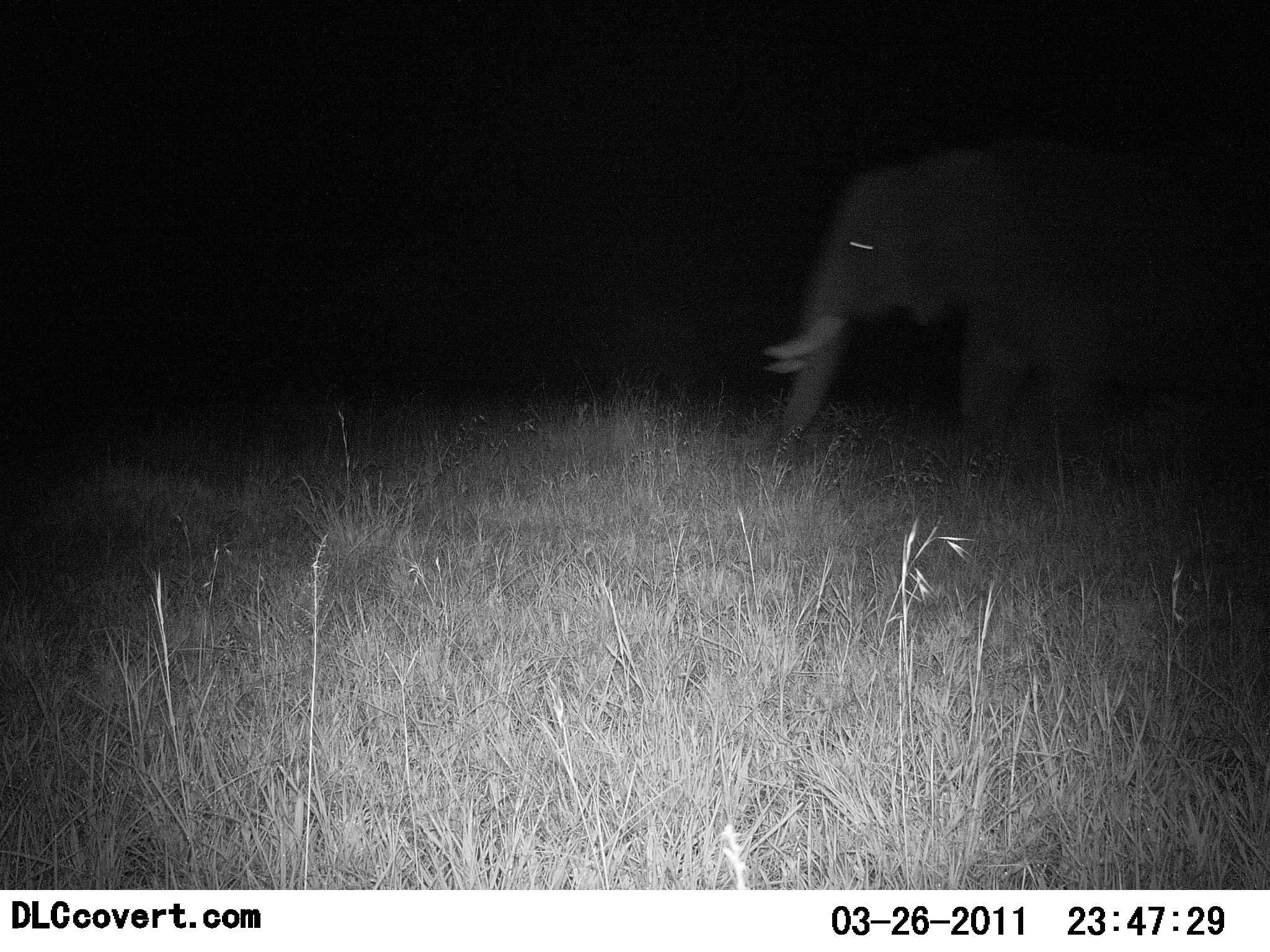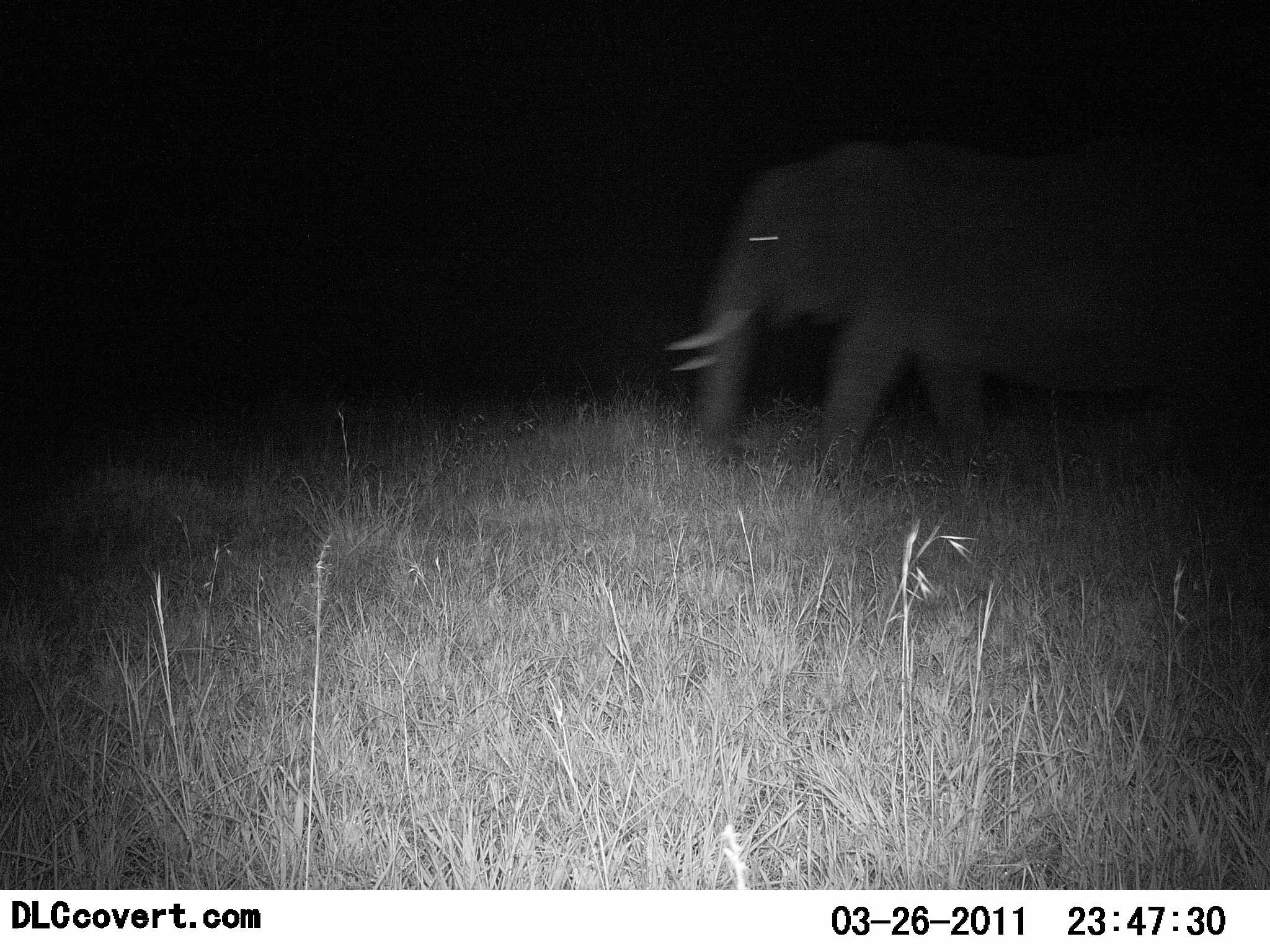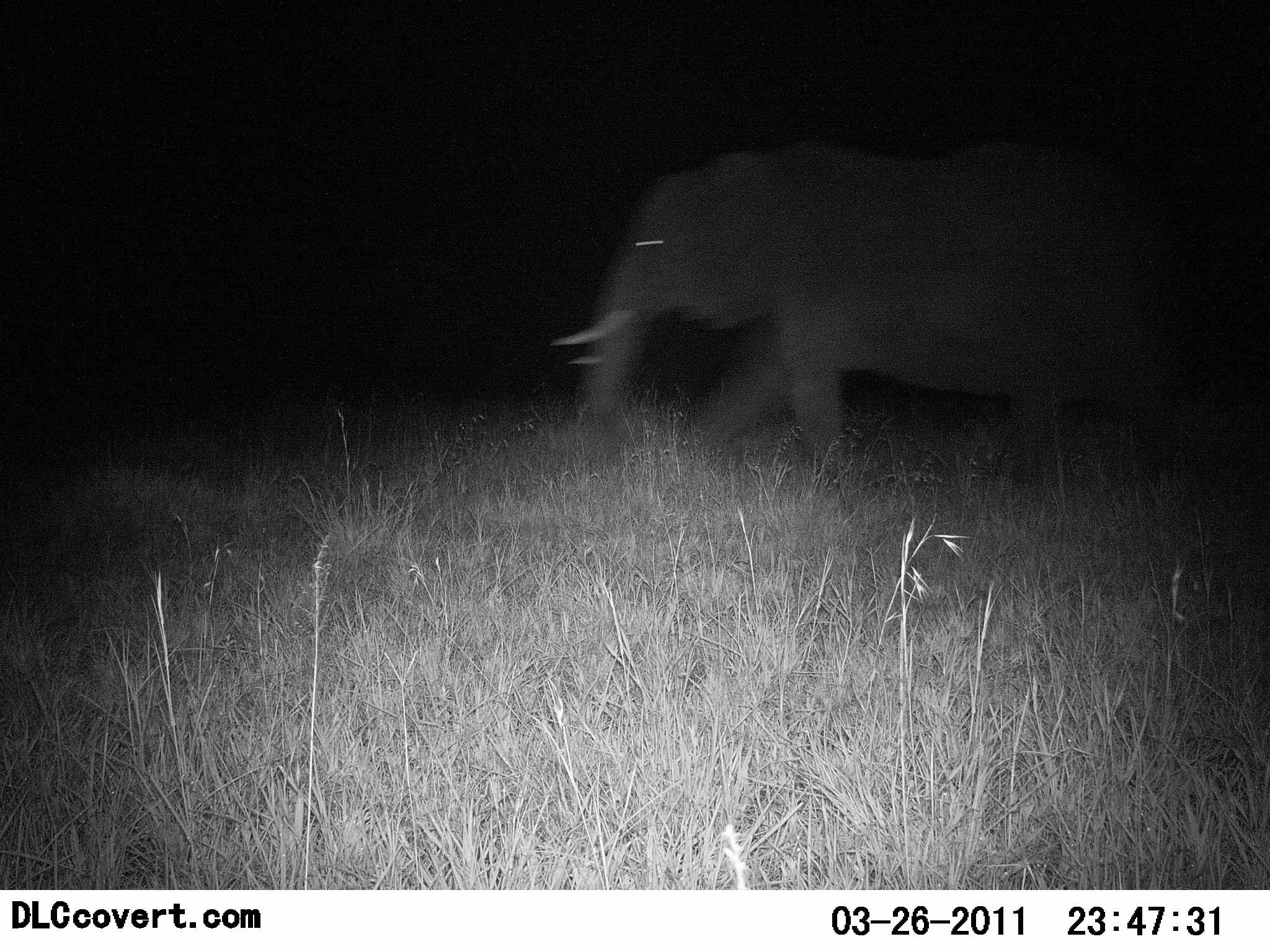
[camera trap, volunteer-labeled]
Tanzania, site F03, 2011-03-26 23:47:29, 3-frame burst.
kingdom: Animalia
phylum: Chordata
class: Mammalia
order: Proboscidea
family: Elephantidae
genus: Loxodonta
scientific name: Loxodonta africana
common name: african bush elephant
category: elephant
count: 1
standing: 8%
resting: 0%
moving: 100%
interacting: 0%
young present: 0%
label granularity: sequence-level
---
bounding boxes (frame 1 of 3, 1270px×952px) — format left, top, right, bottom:
animal: 737, 90, 1270, 484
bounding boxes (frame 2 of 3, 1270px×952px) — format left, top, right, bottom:
animal: 655, 101, 1270, 512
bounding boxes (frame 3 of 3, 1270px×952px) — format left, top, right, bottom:
animal: 548, 102, 1184, 537